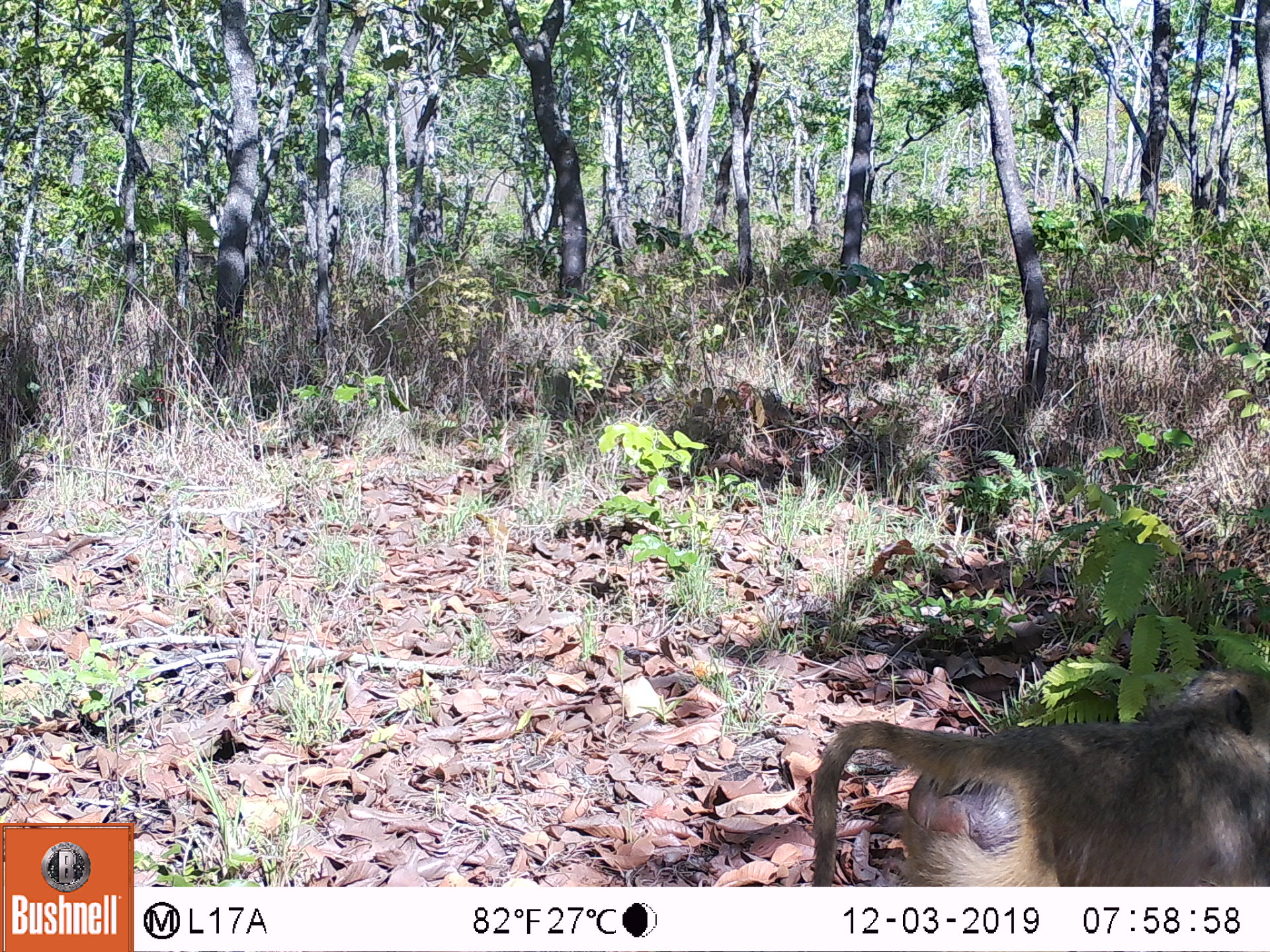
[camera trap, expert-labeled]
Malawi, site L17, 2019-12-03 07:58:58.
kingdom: Animalia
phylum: Chordata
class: Mammalia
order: Primates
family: Cercopithecidae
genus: Papio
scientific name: Papio cynocephalus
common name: yellow baboon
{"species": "yellow baboon (Papio cynocephalus)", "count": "1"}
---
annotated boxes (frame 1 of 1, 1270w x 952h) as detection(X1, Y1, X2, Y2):
yellow baboon: detection(806, 666, 1262, 882)